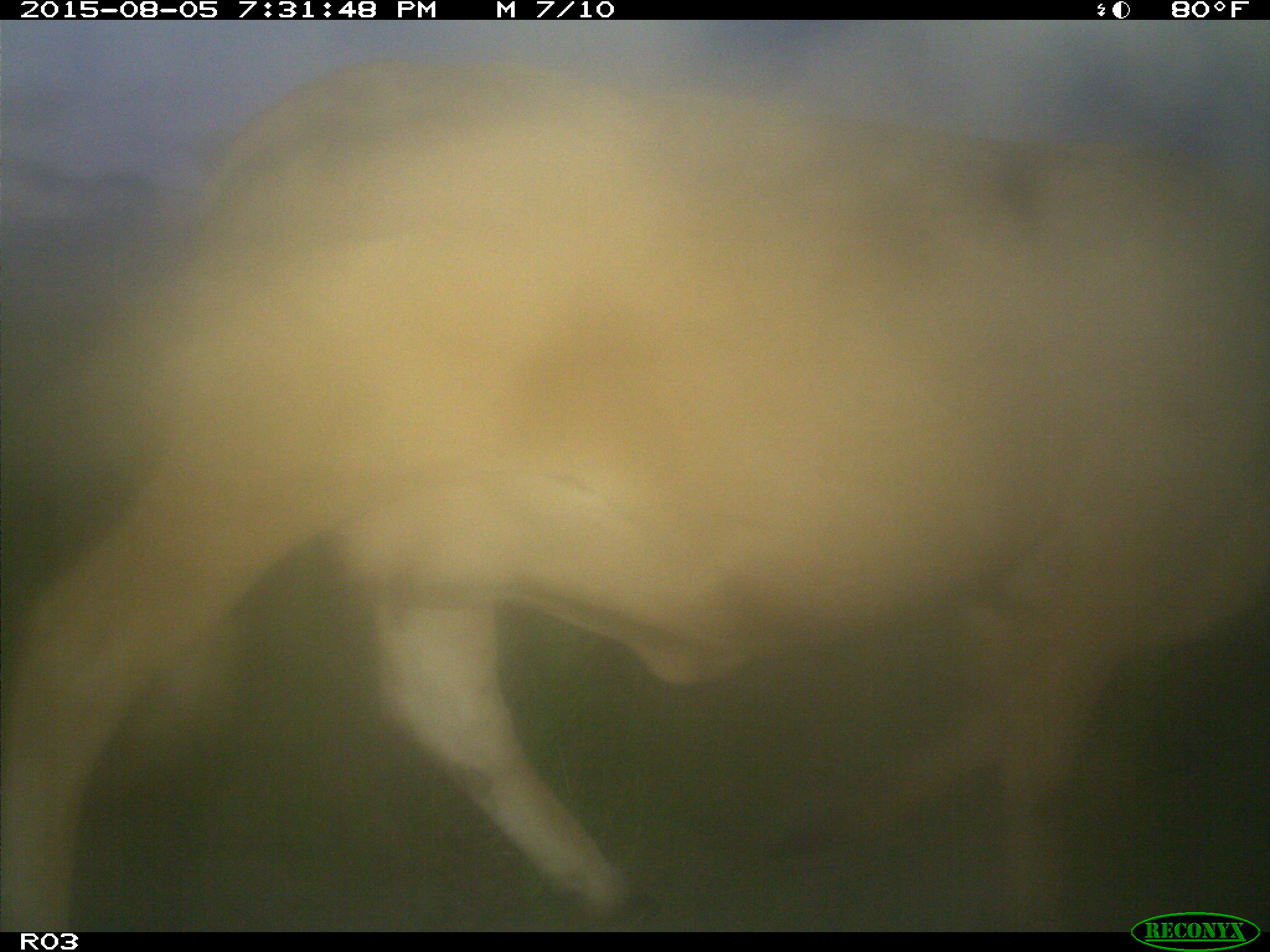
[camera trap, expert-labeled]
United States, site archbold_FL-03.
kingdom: Animalia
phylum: Chordata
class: Mammalia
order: Artiodactyla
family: Bovidae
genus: Bos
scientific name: Bos taurus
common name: domestic cow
Bos taurus (domestic cow).